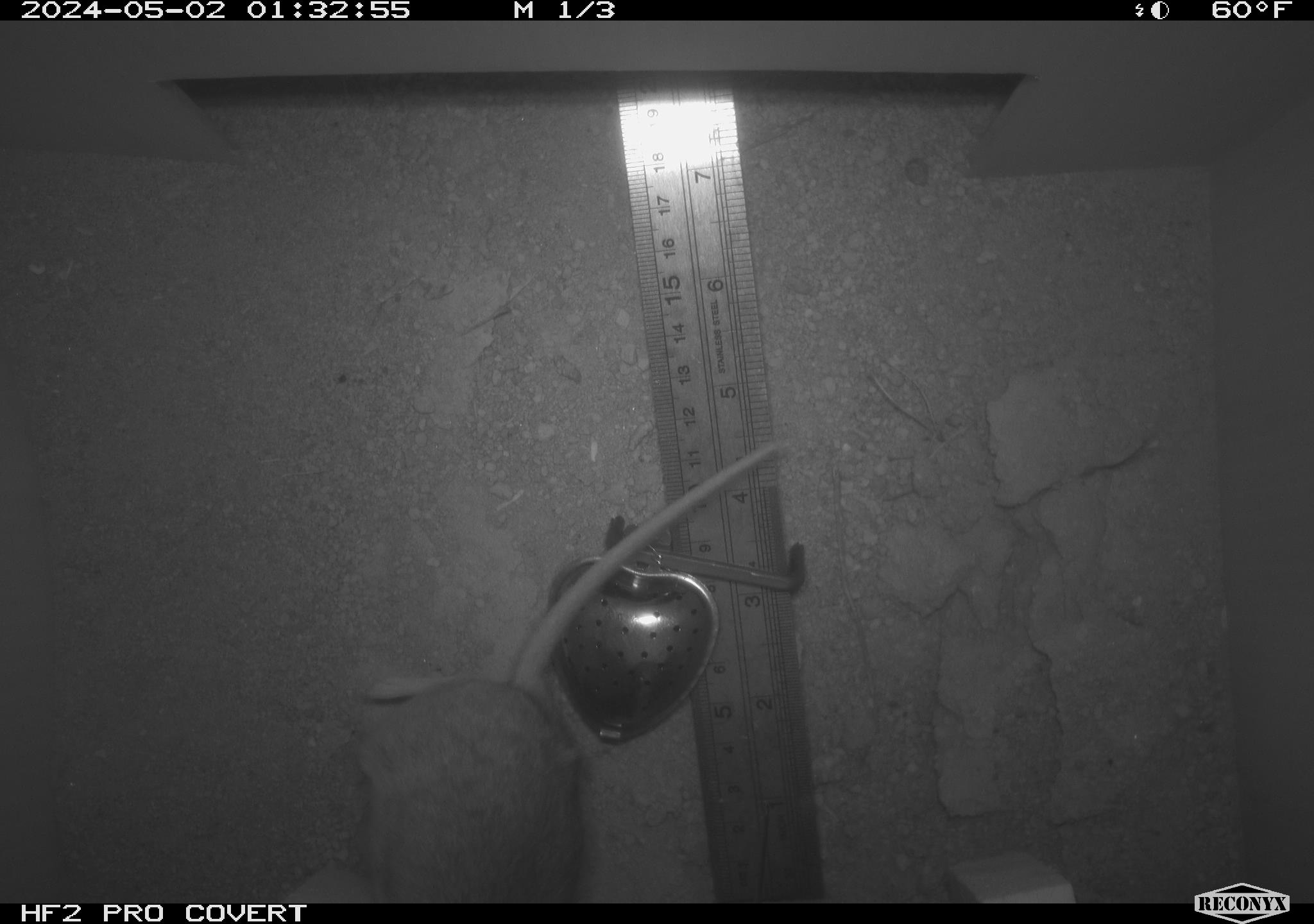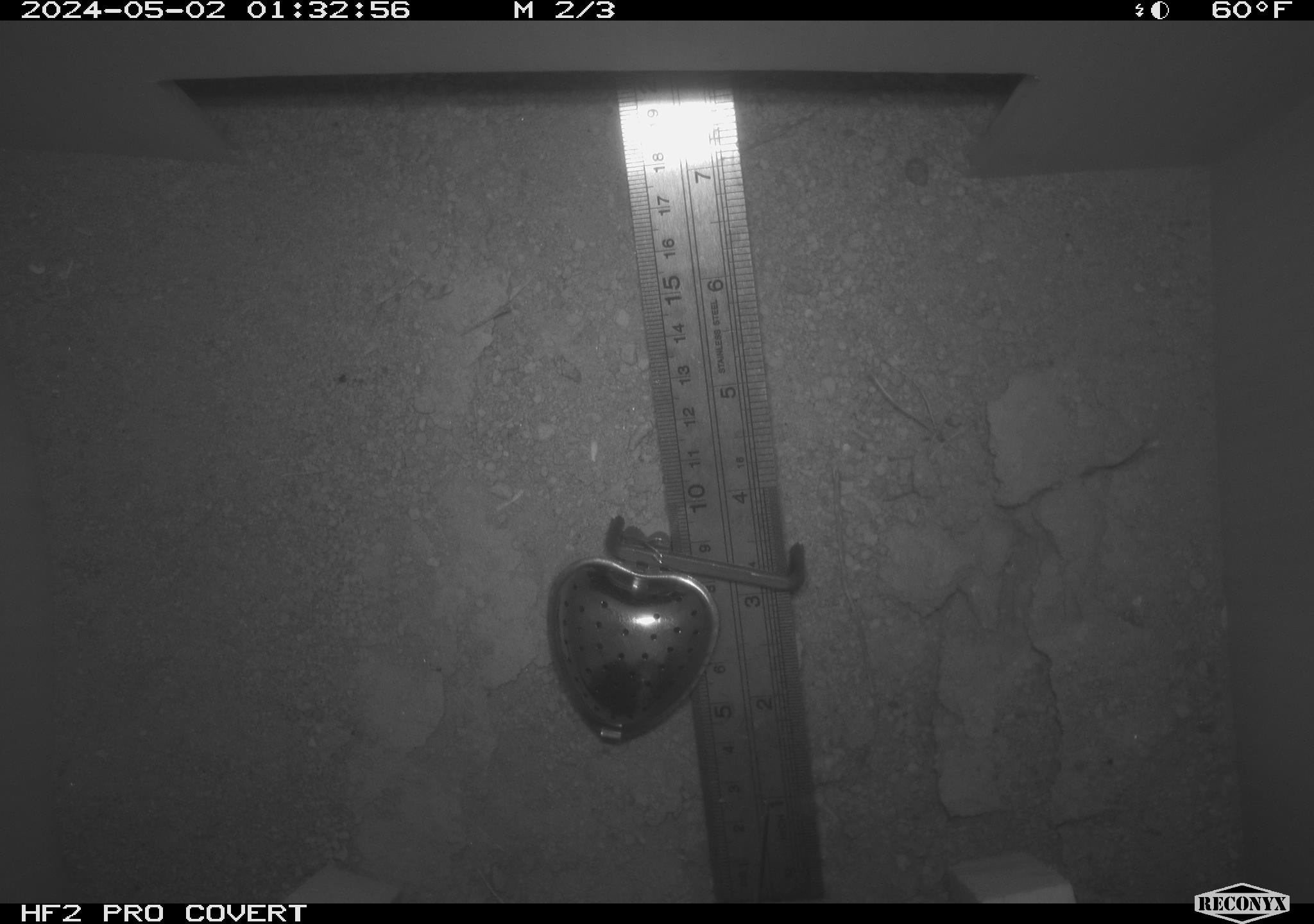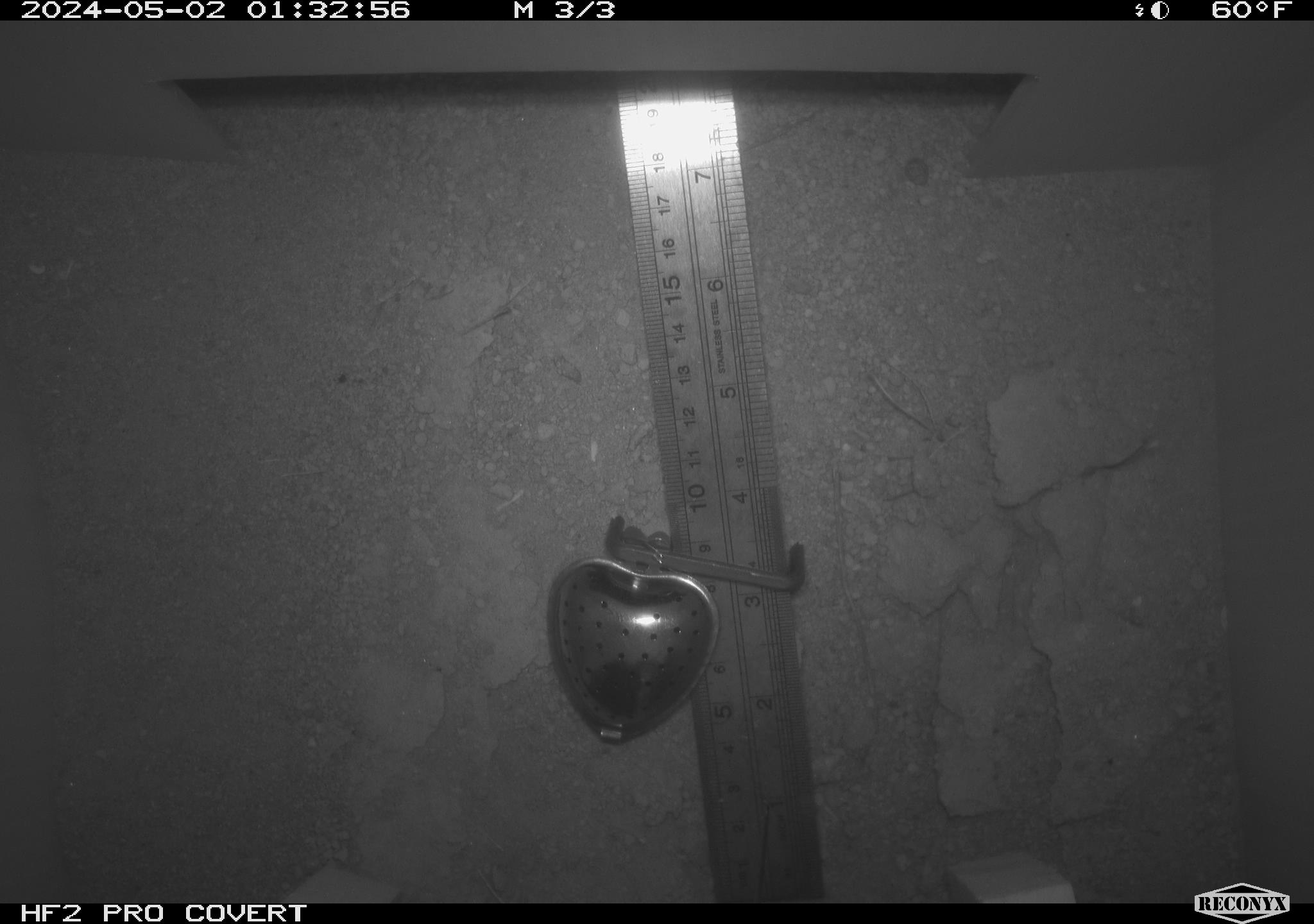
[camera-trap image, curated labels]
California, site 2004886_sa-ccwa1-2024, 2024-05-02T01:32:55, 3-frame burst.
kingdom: Animalia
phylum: Chordata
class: Mammalia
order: Rodentia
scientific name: Rodentia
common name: mouse species